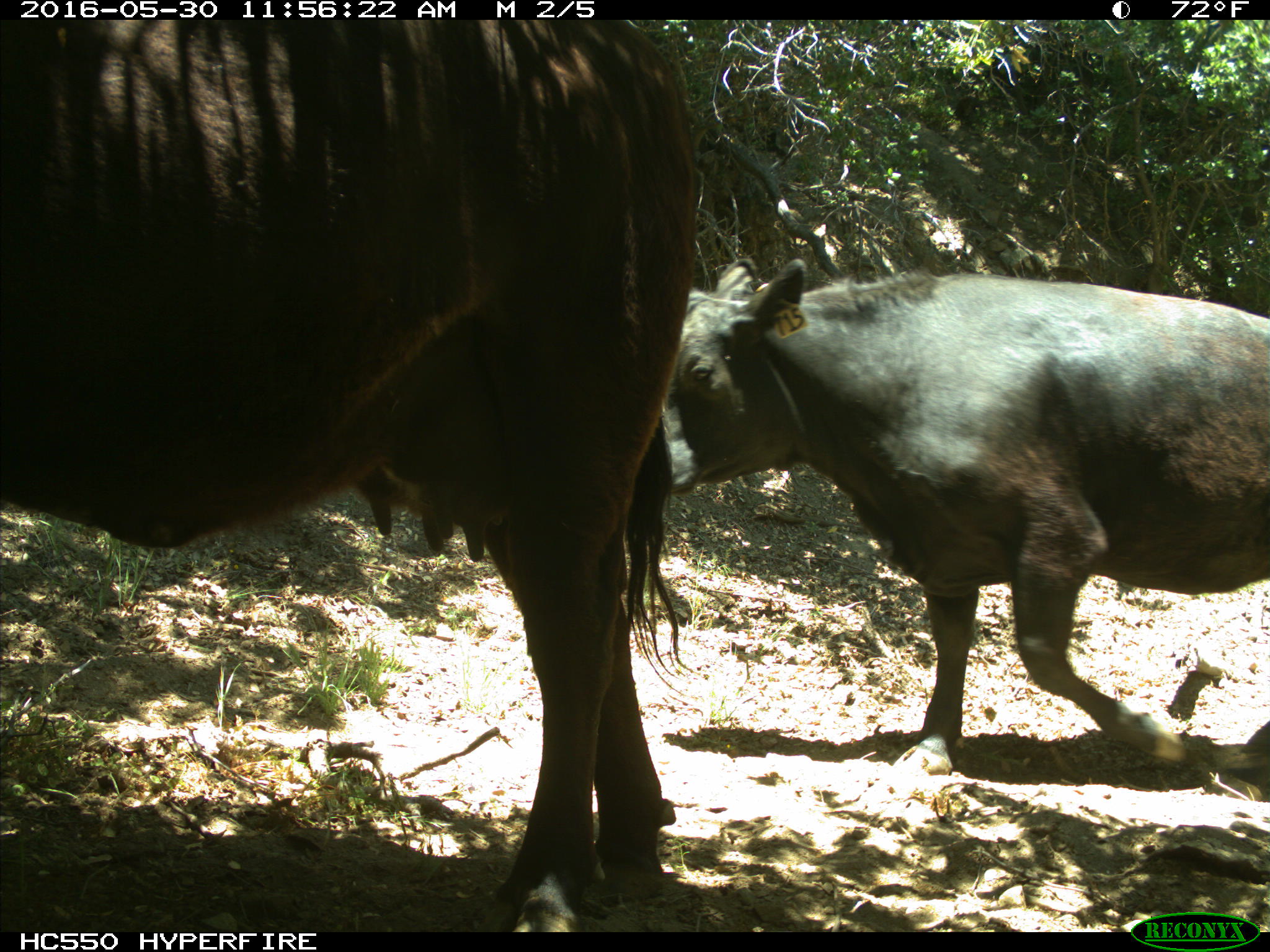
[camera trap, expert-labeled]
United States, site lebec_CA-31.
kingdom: Animalia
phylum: Chordata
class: Mammalia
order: Artiodactyla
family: Bovidae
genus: Bos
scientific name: Bos taurus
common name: domestic cow